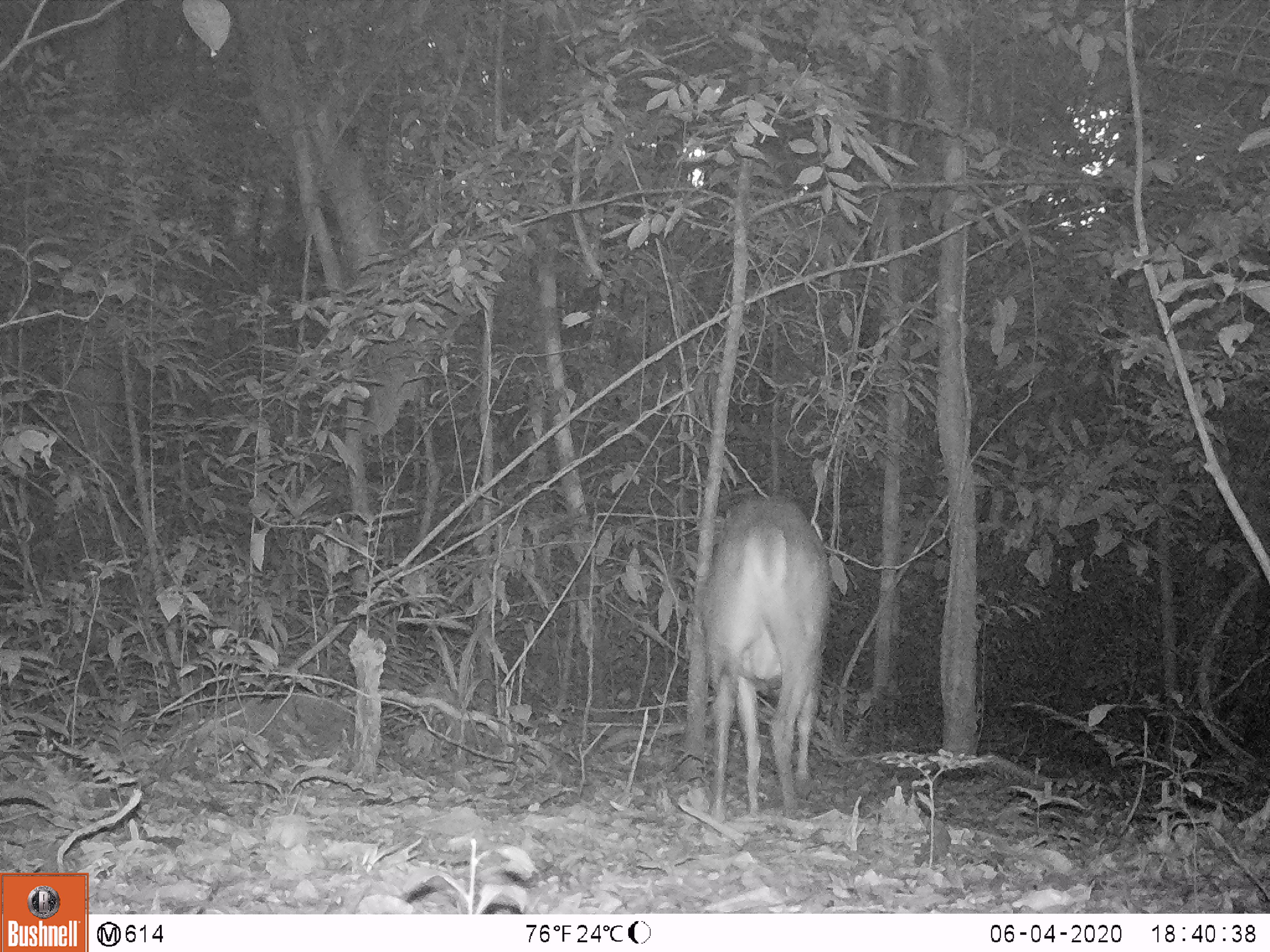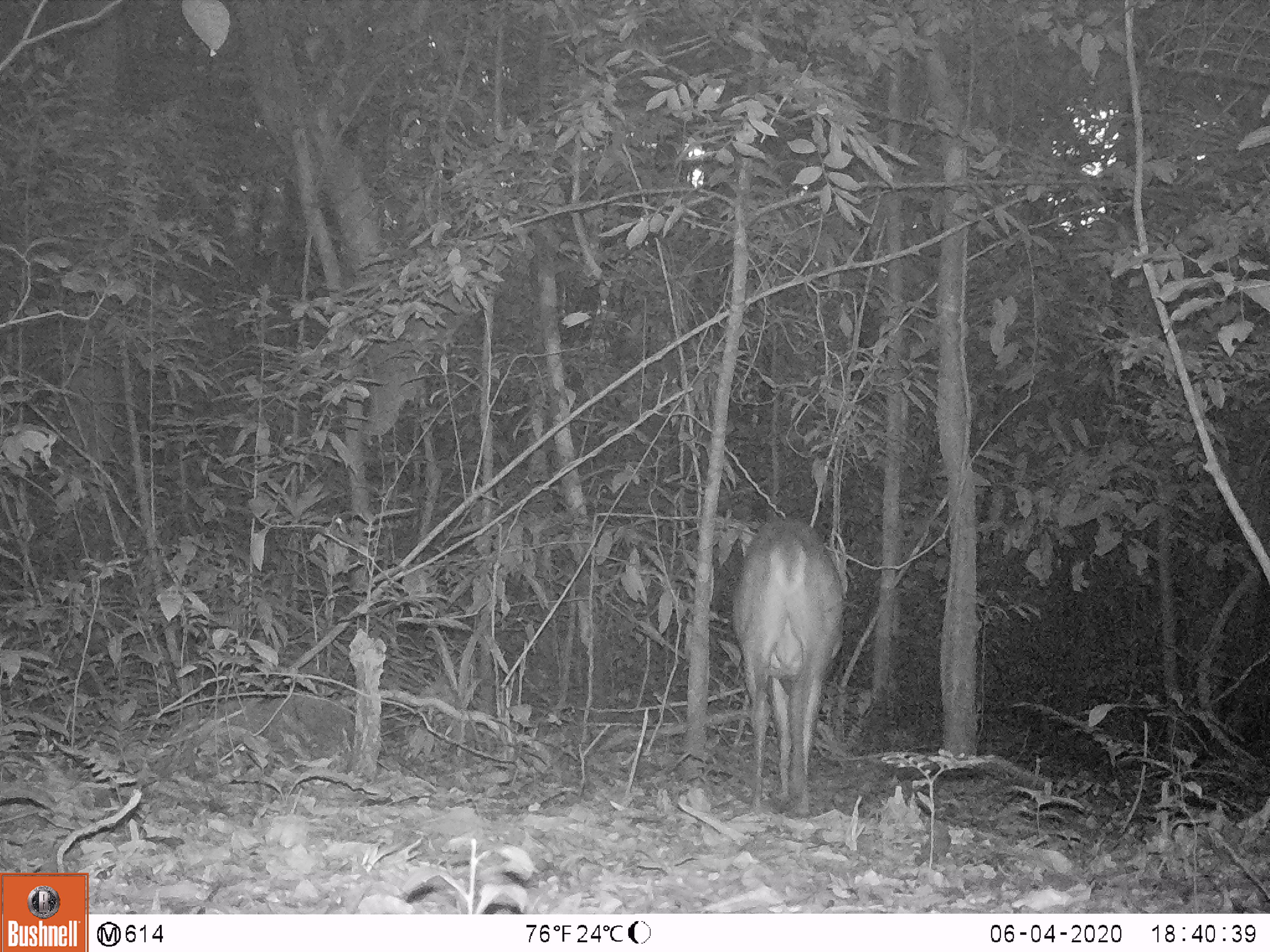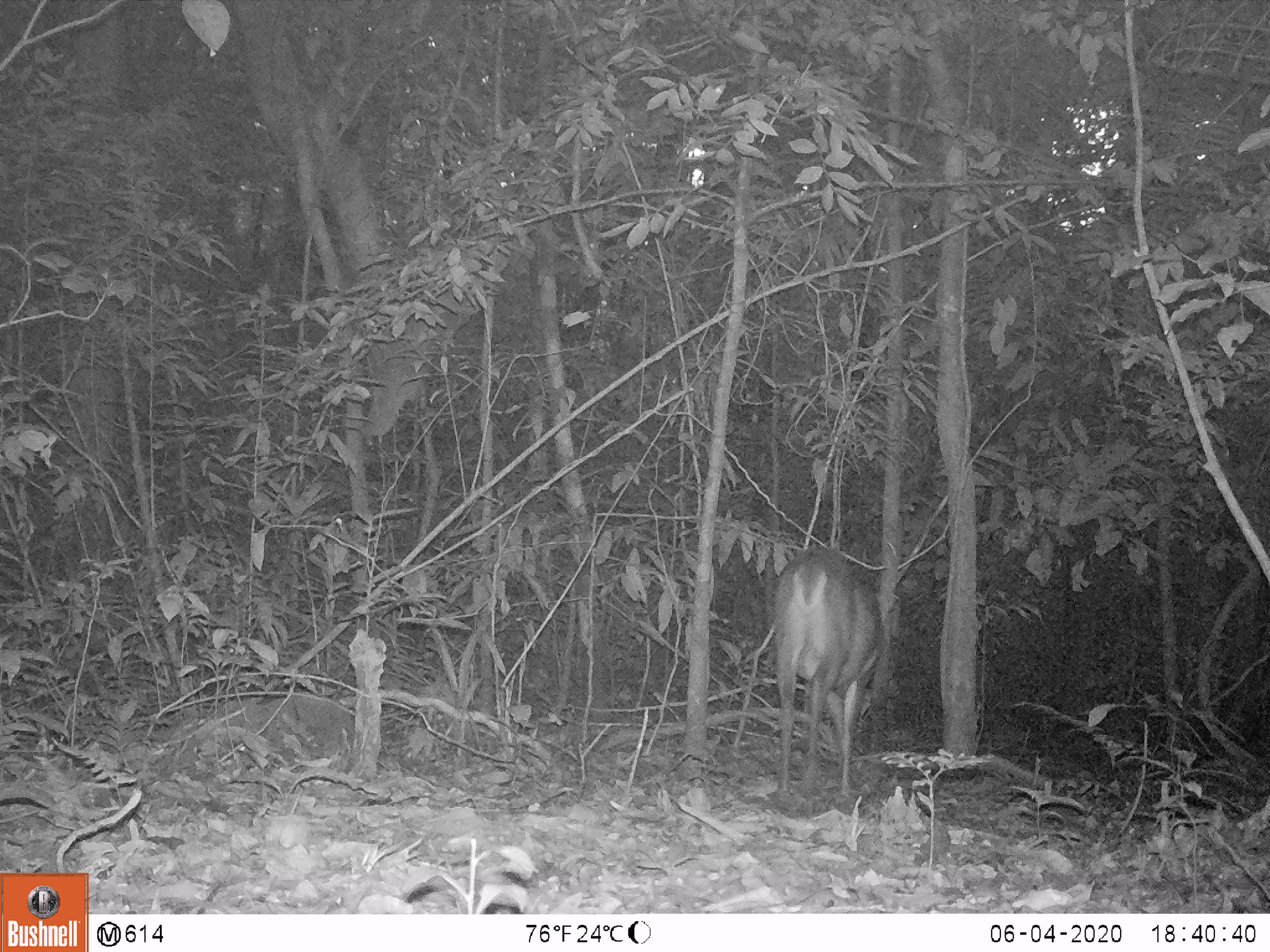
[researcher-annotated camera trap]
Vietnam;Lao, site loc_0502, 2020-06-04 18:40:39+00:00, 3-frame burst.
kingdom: Animalia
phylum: Chordata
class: Mammalia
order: Artiodactyla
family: Cervidae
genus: Muntiacus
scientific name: Muntiacus vuquangensis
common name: large-antlered muntjac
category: large antlered muntjac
Large antlered muntjac (large-antlered muntjac) (Muntiacus vuquangensis). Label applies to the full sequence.